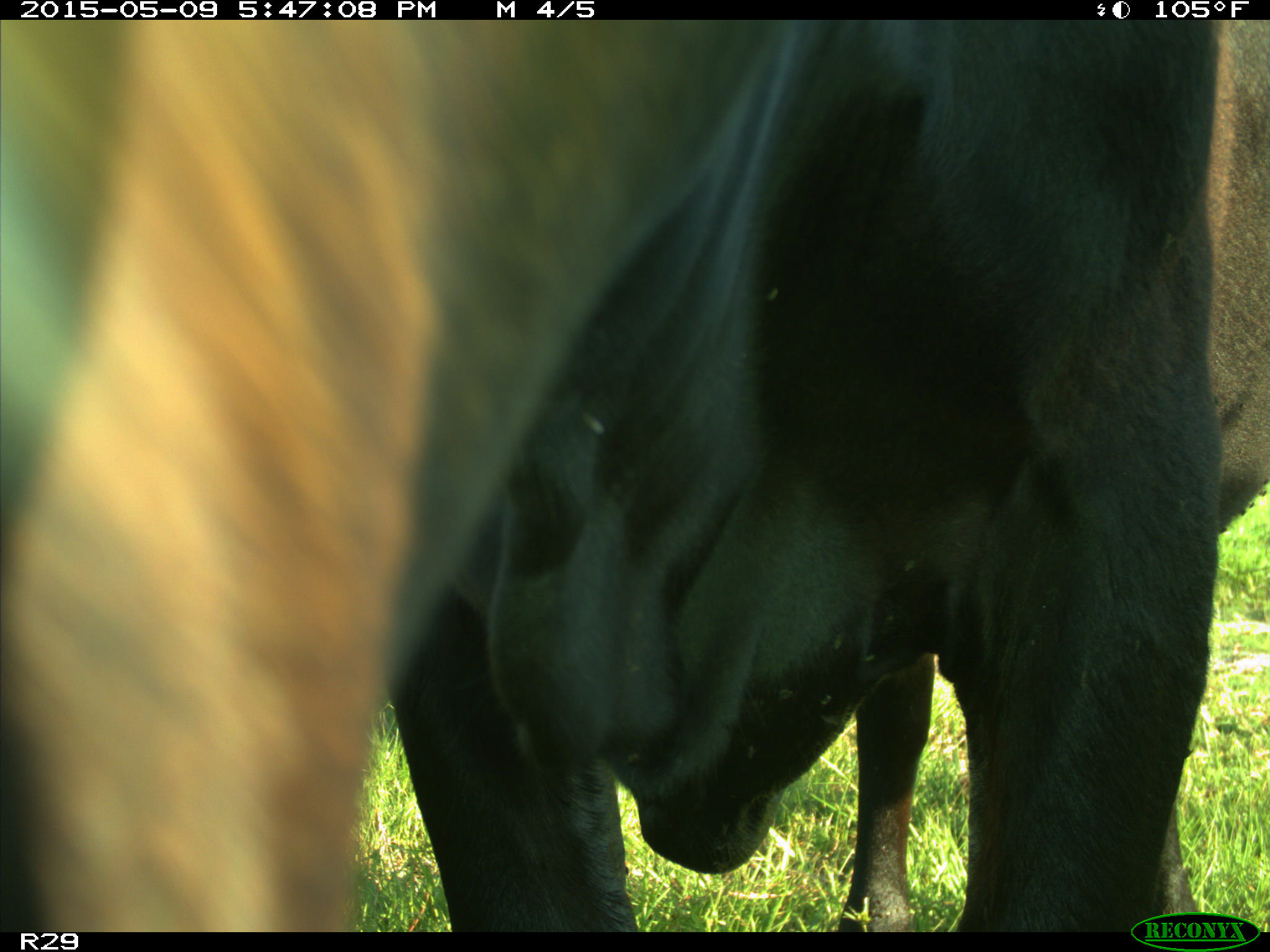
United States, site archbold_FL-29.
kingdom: Animalia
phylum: Chordata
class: Mammalia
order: Artiodactyla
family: Bovidae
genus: Bos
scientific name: Bos taurus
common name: domestic cow